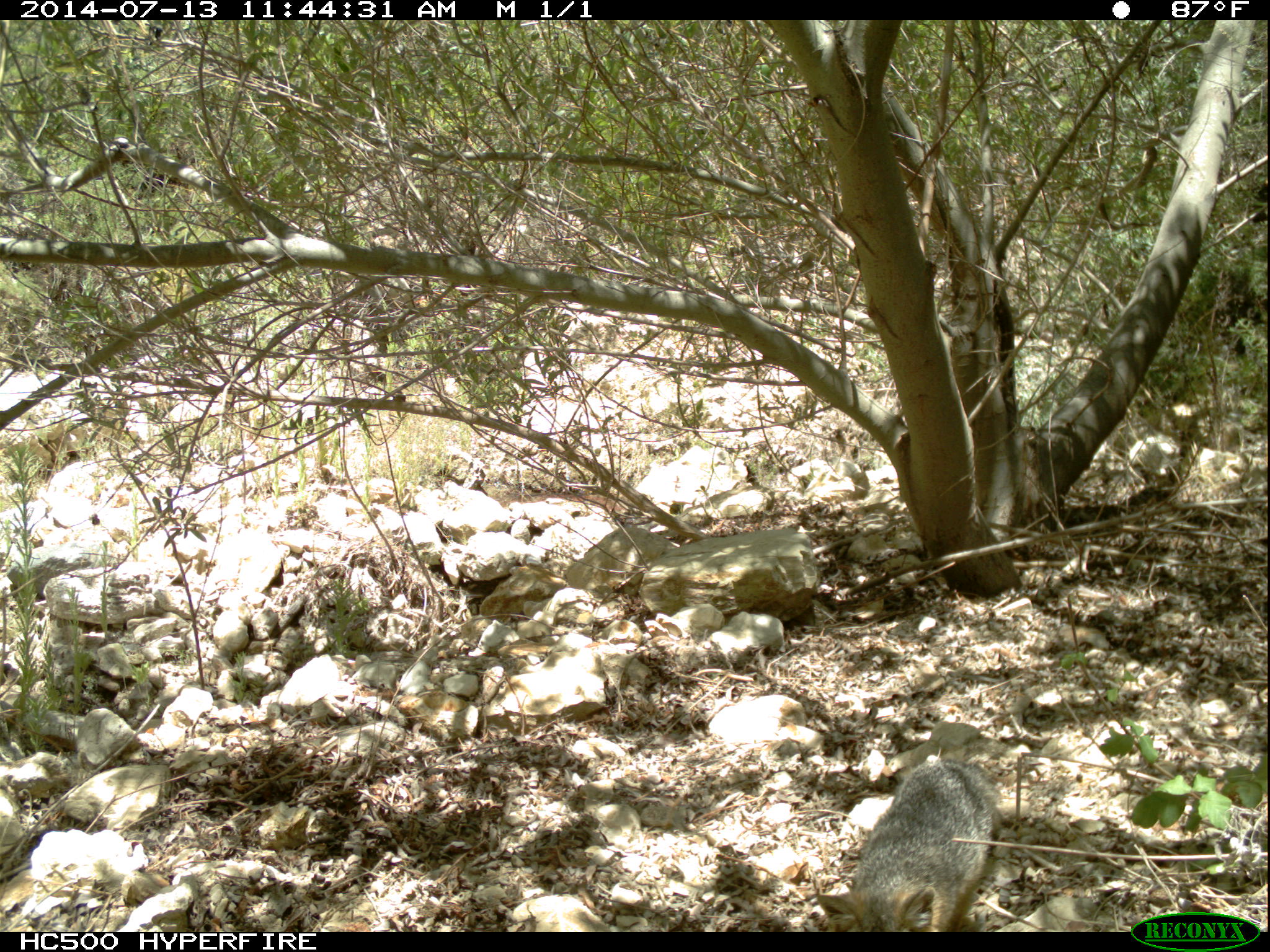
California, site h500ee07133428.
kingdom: Animalia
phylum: Chordata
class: Mammalia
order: Carnivora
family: Canidae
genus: Urocyon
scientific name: Urocyon littoralis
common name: island fox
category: fox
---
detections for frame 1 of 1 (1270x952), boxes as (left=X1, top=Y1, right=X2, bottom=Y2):
fox: (left=817, top=752, right=1002, bottom=932)